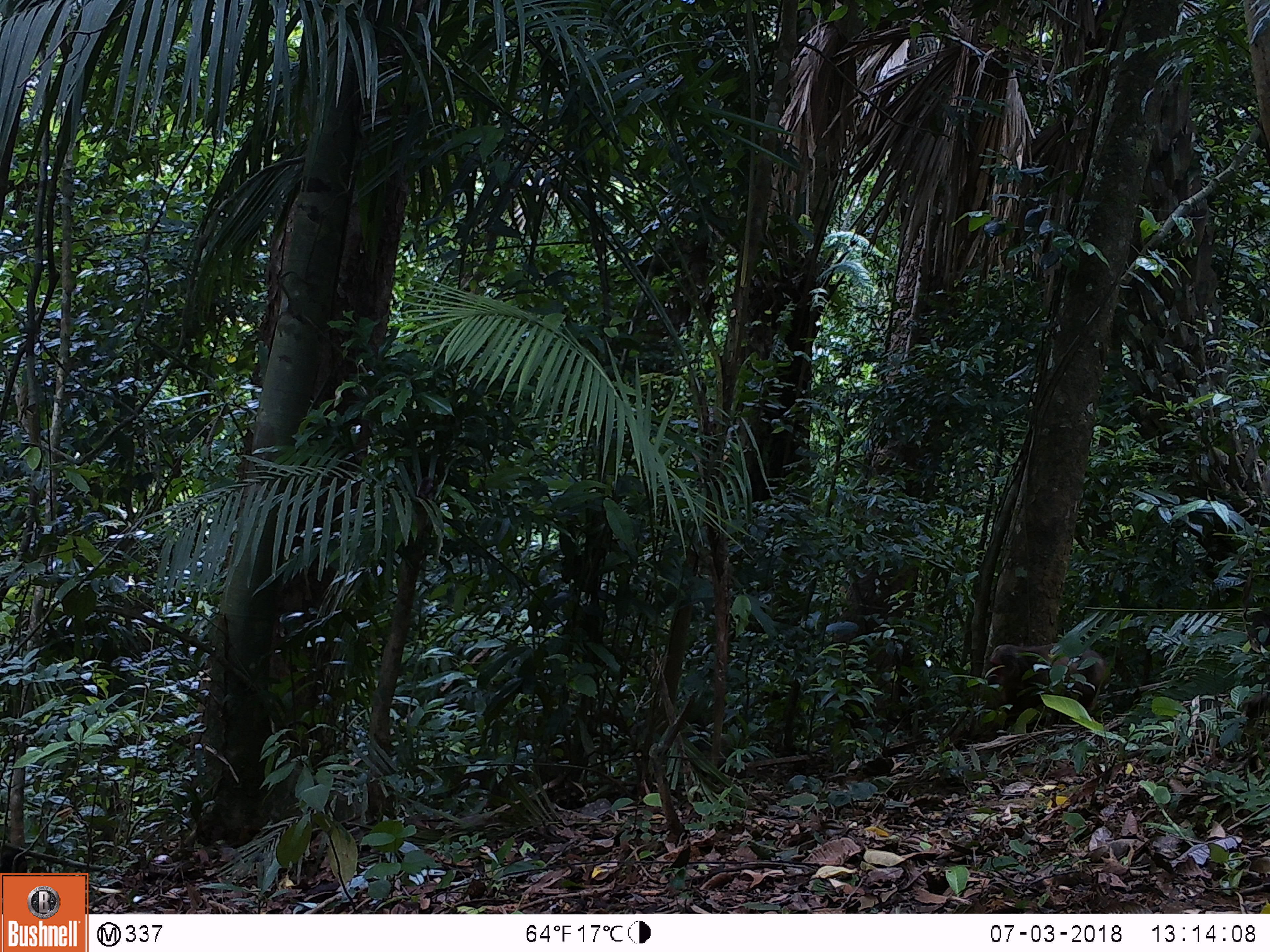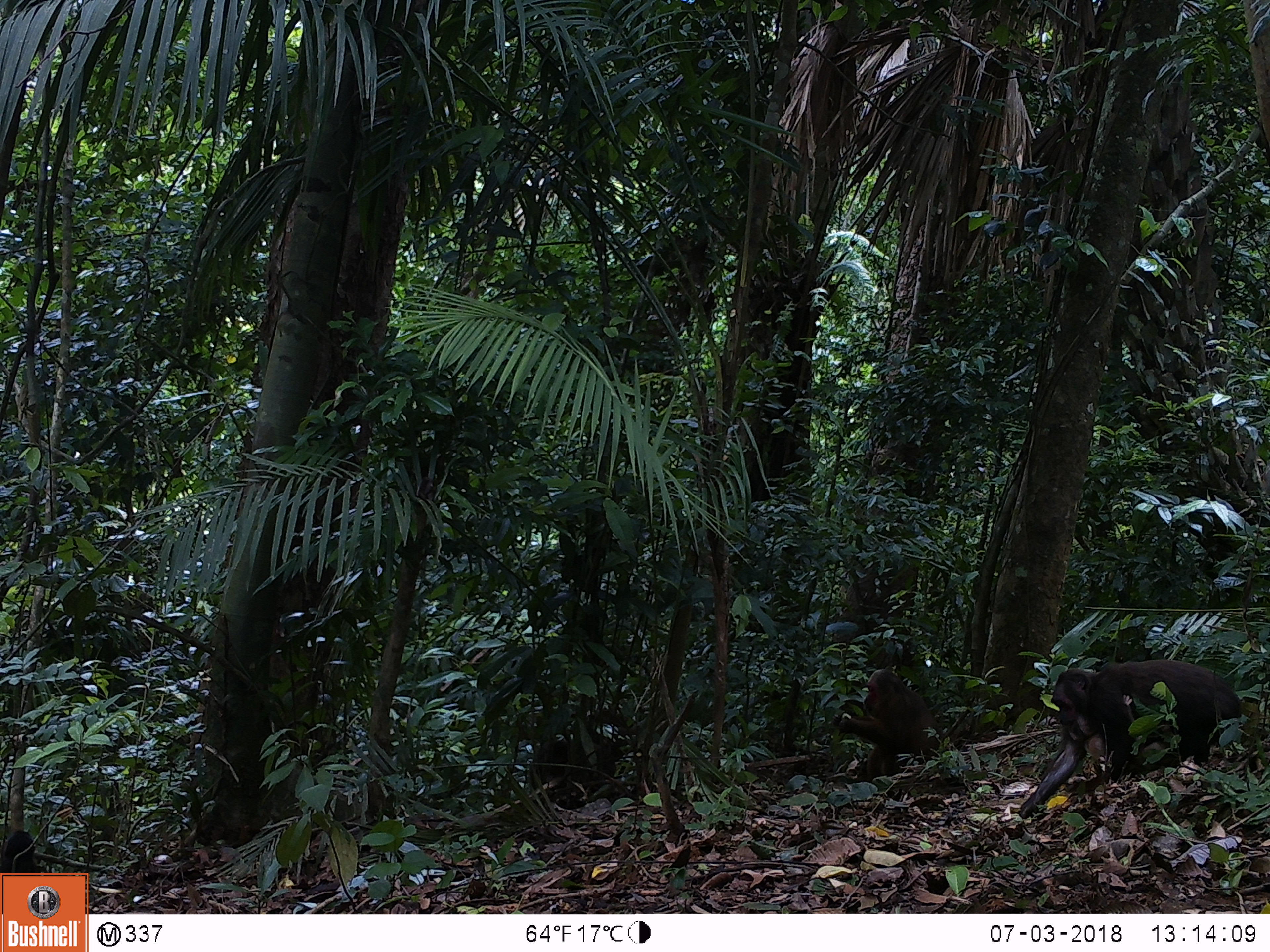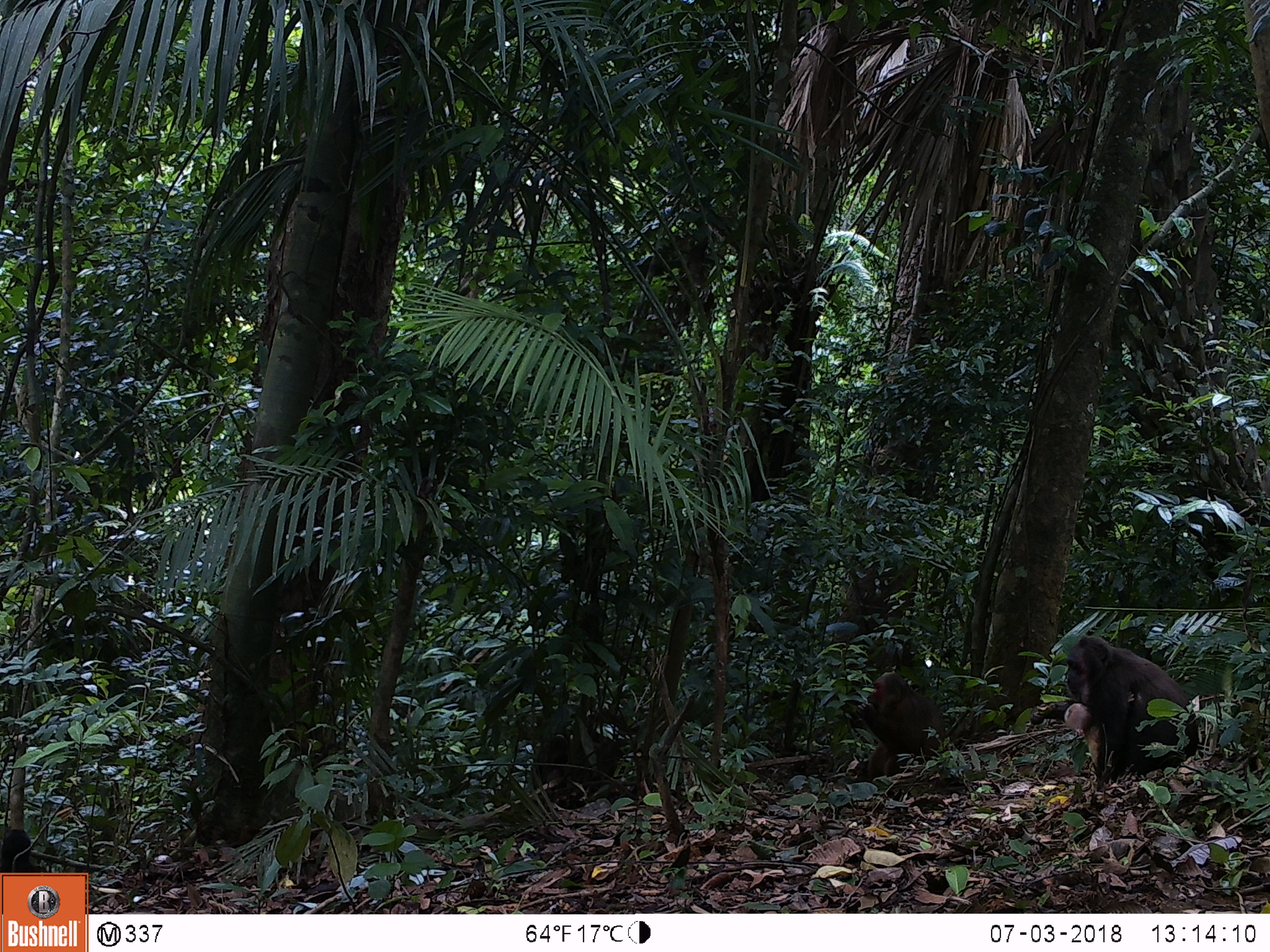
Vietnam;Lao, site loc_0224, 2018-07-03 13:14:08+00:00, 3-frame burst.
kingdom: Animalia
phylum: Chordata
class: Mammalia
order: Primates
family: Cercopithecidae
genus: Macaca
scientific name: Macaca arctoides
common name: stump-tailed macaque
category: stump tailed macaque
Stump tailed macaque (stump-tailed macaque) (Macaca arctoides). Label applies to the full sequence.